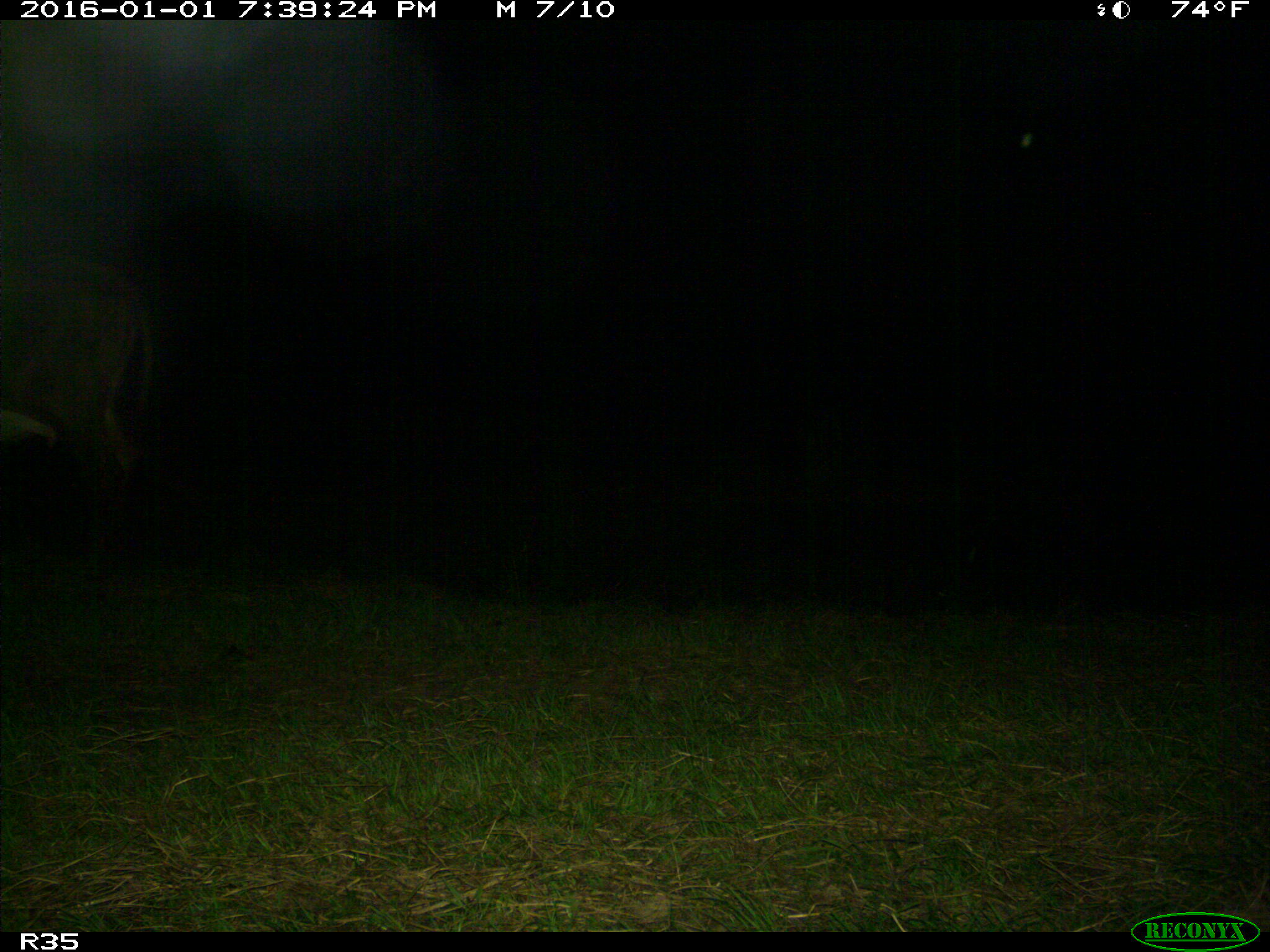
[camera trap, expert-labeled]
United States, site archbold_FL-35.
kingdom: Animalia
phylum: Chordata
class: Mammalia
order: Artiodactyla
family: Bovidae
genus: Bos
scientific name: Bos taurus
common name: domestic cow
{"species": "Bos taurus (domestic cow)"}